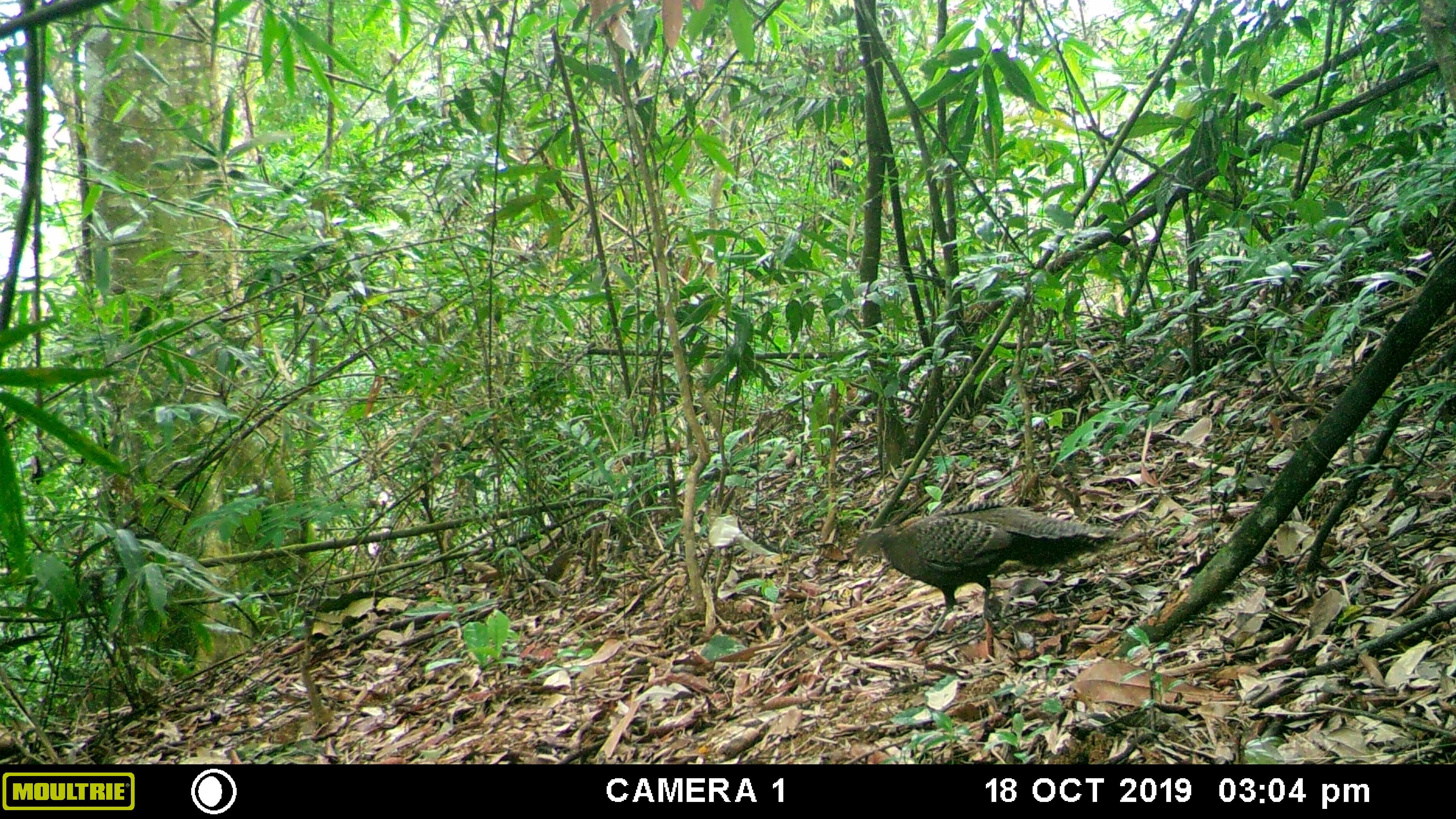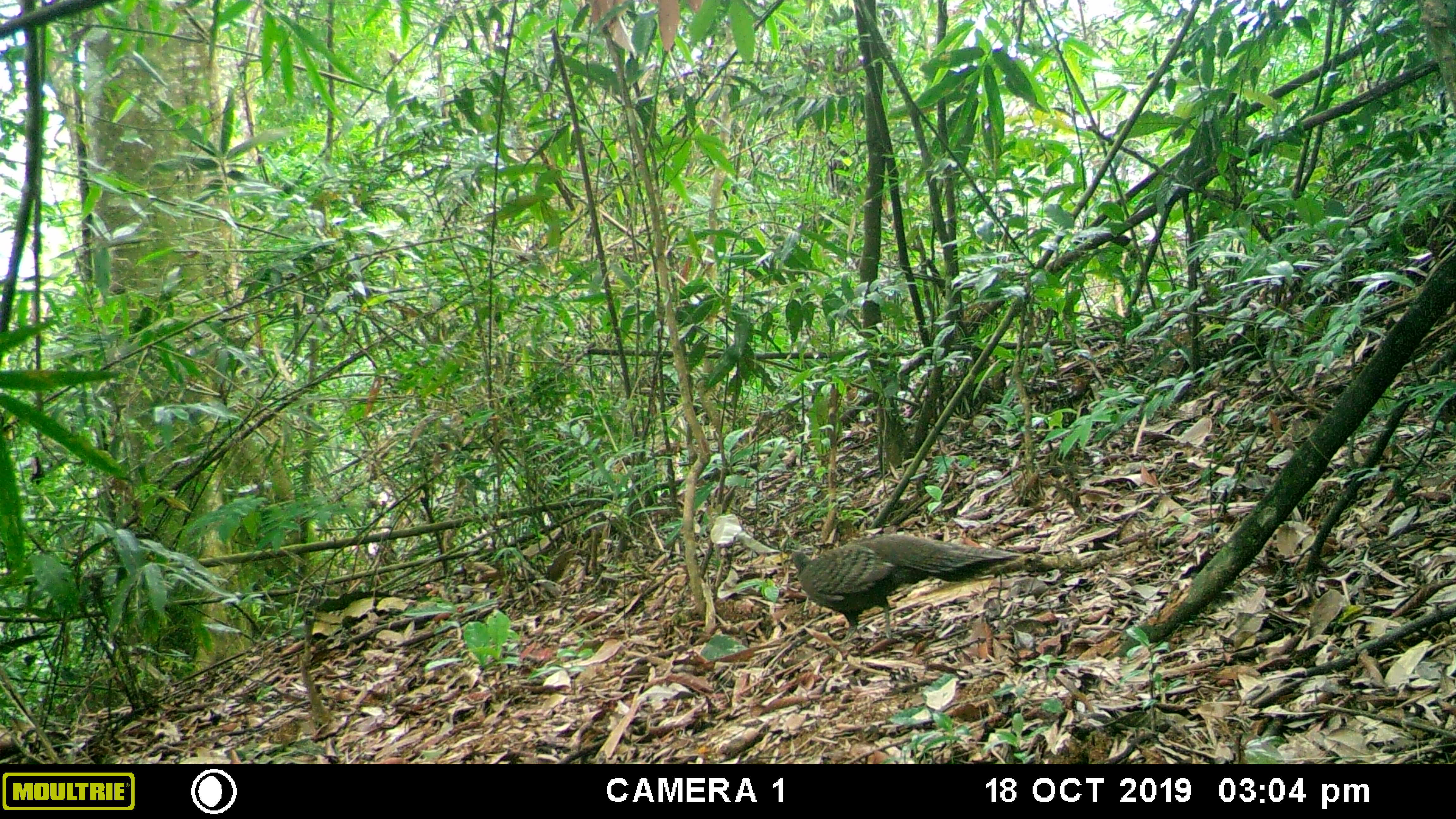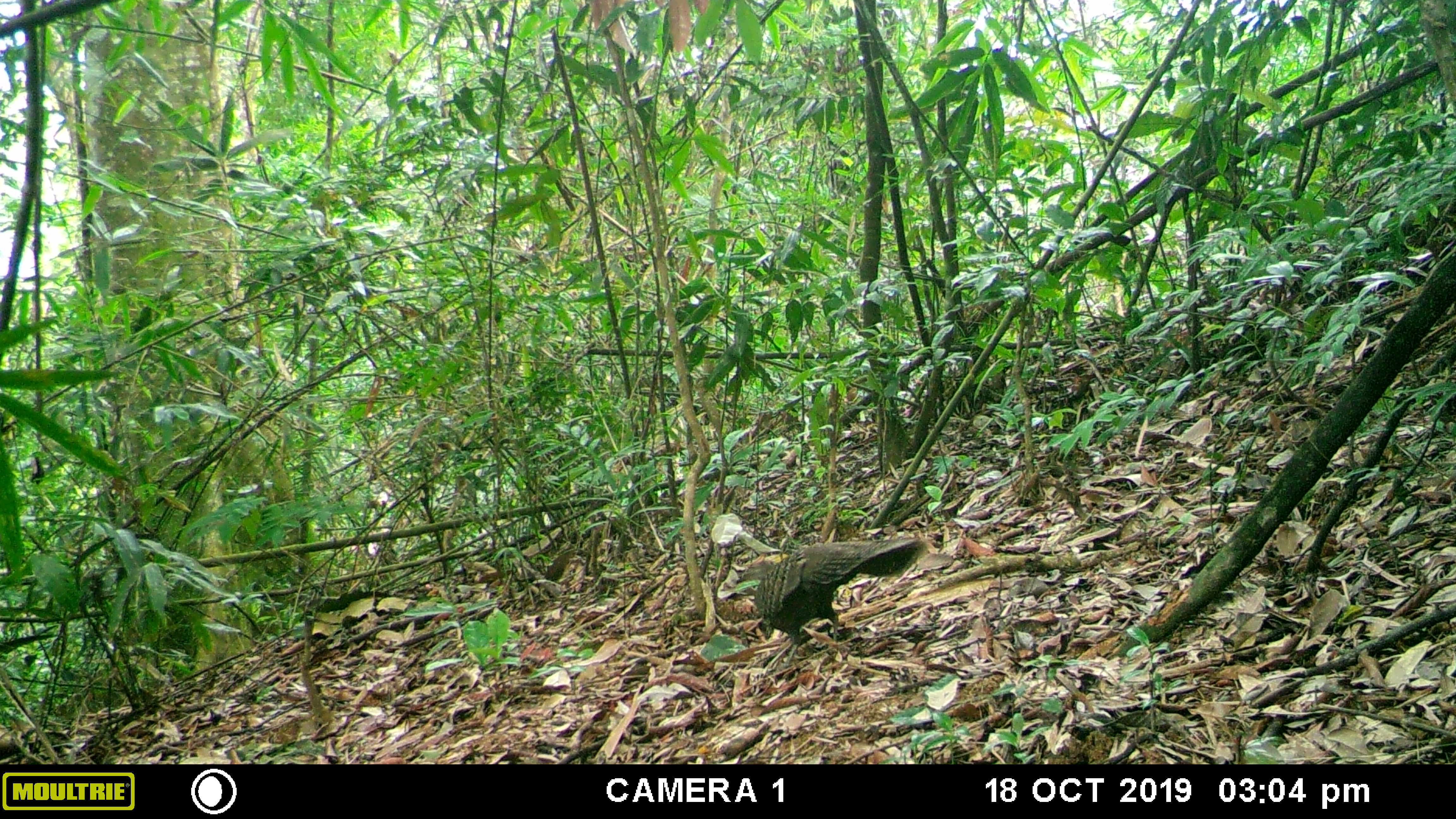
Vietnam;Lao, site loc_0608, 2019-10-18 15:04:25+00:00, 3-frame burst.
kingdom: Animalia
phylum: Chordata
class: Aves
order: Galliformes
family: Phasianidae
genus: Polyplectron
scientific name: Polyplectron bicalcaratum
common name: gray peacock-pheasant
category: grey peacock pheasant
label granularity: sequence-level